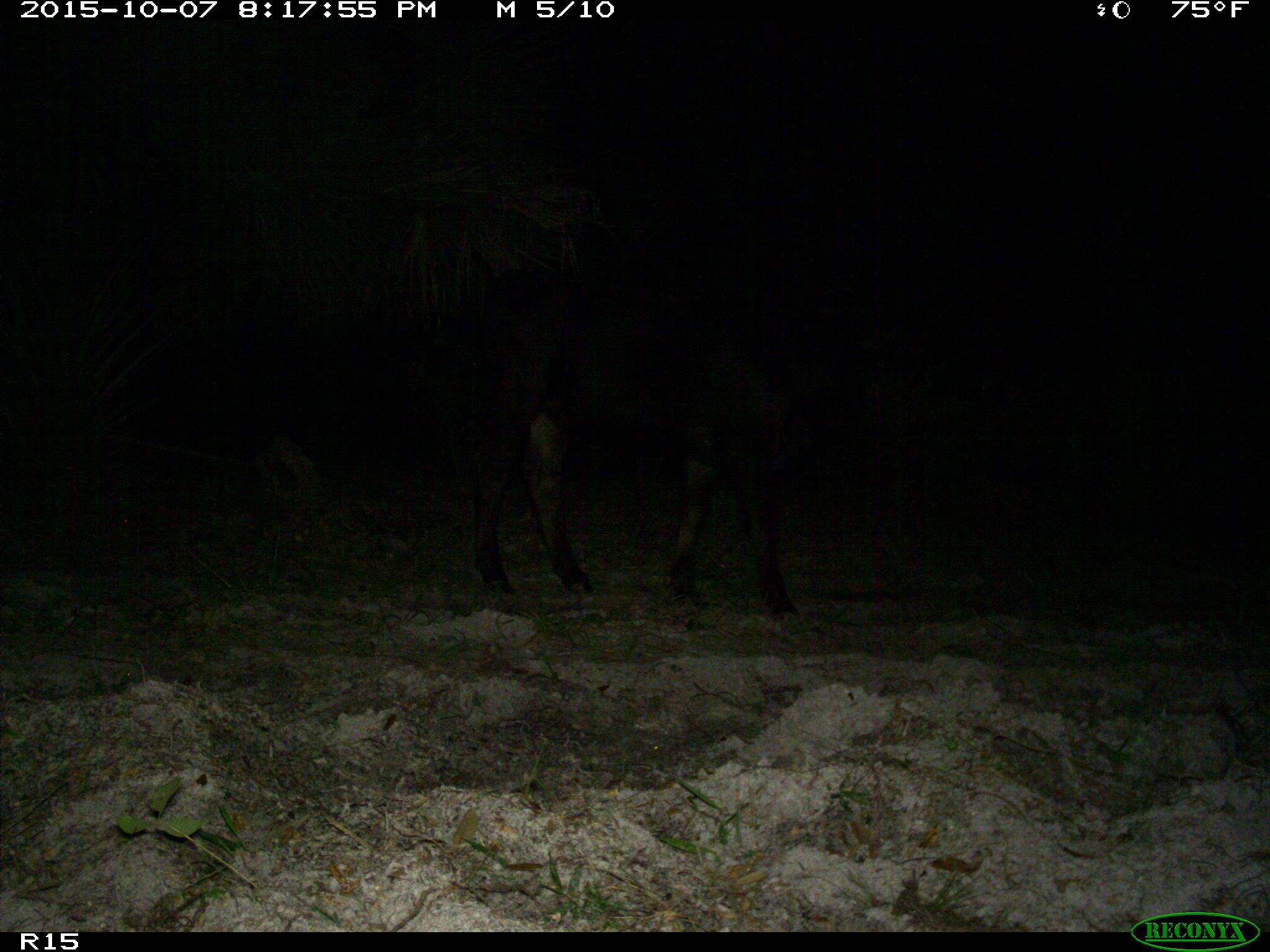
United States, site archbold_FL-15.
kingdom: Animalia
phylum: Chordata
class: Mammalia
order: Artiodactyla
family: Bovidae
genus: Bos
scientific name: Bos taurus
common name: domestic cow